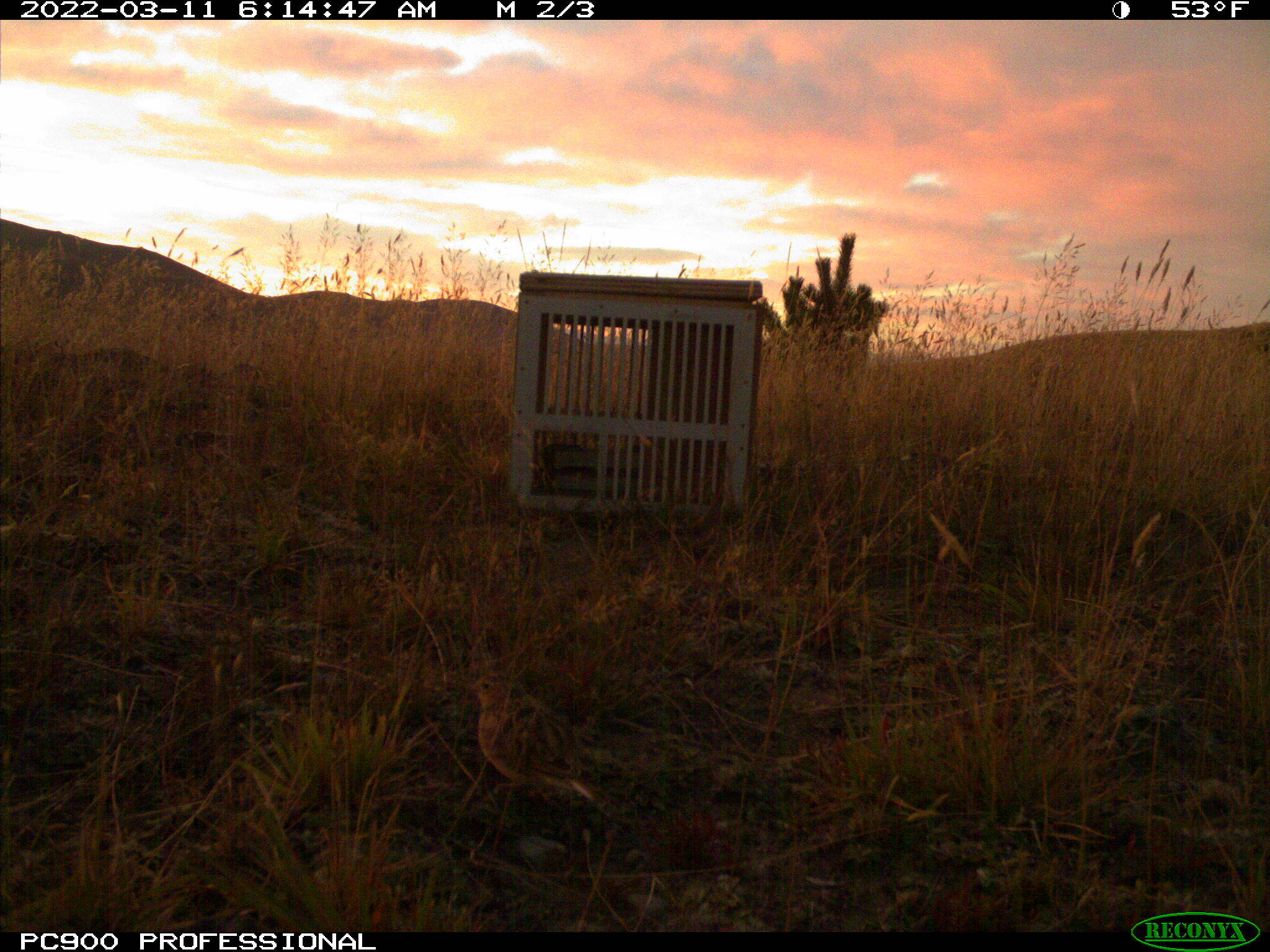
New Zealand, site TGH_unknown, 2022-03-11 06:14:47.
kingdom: Animalia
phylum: Chordata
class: Aves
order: Passeriformes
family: Motacillidae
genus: Anthus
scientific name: Anthus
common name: pipit